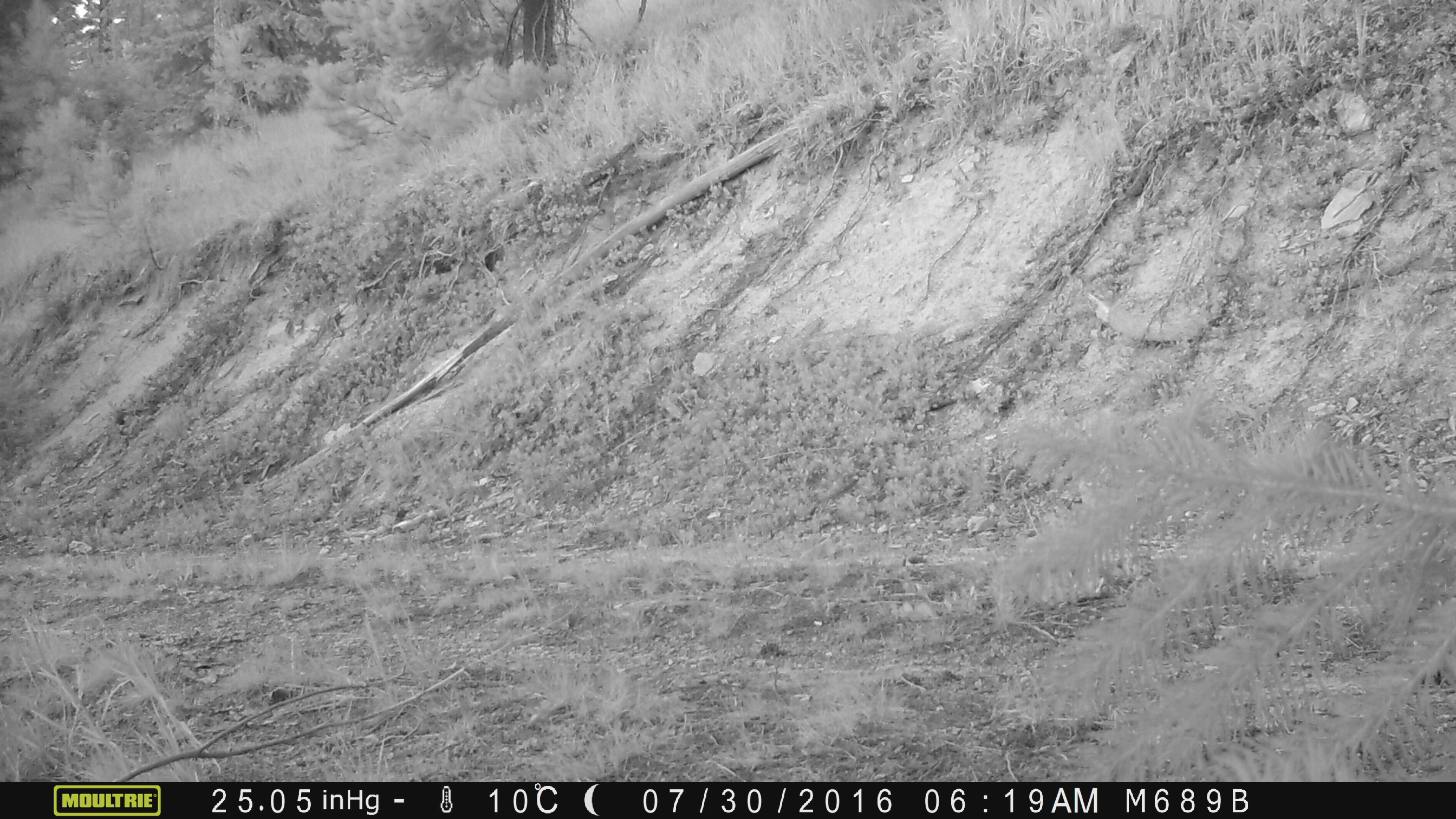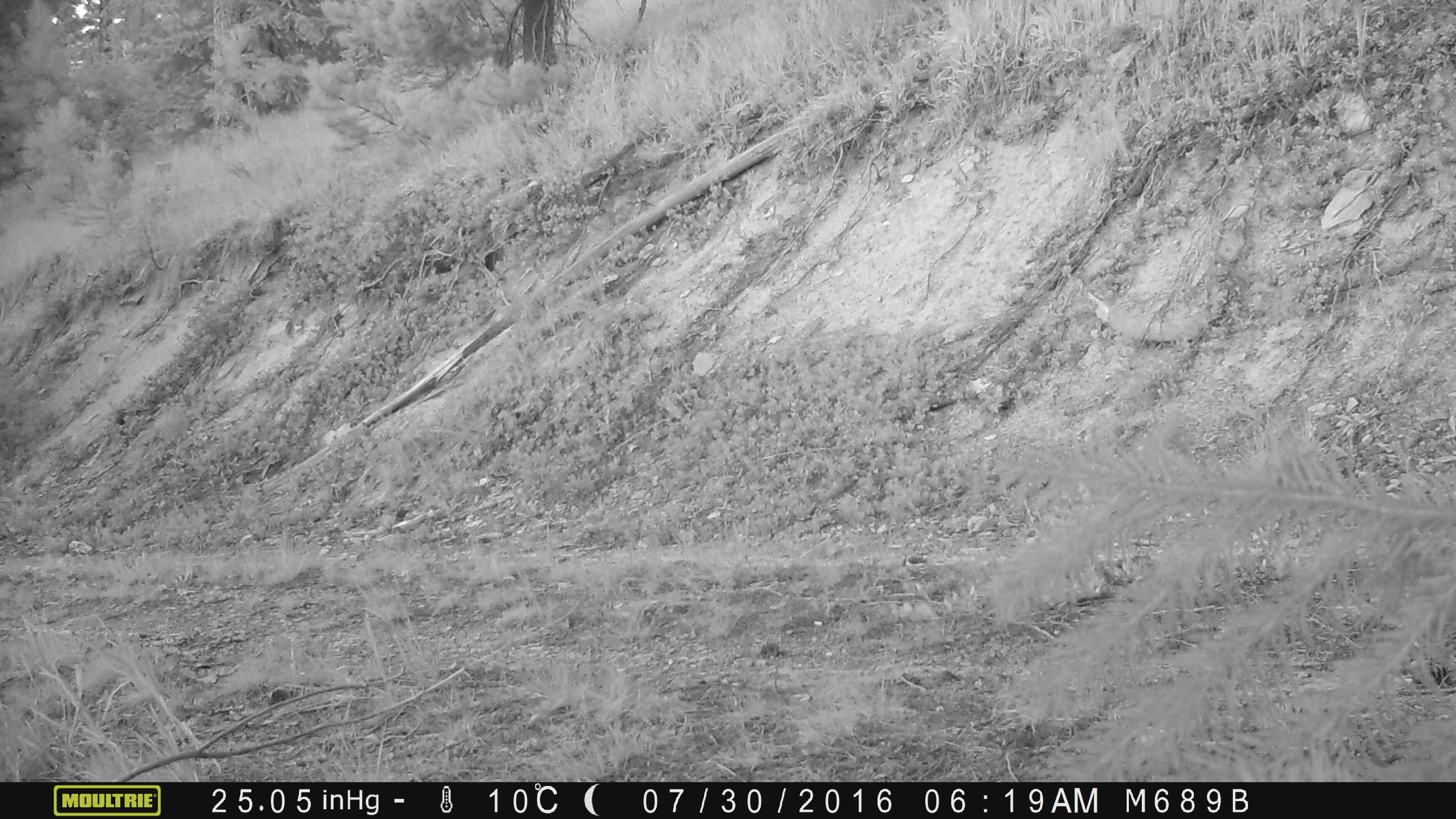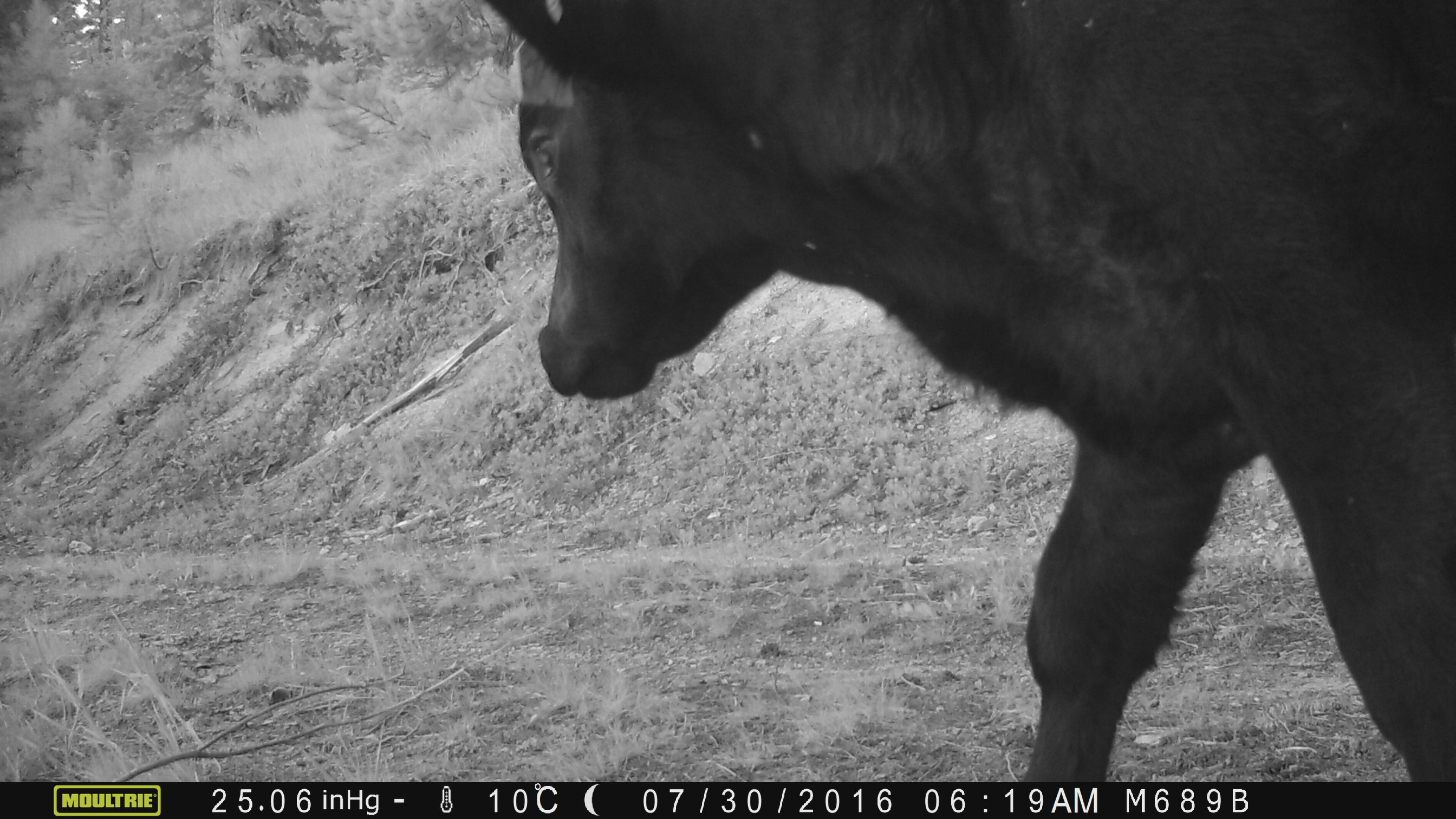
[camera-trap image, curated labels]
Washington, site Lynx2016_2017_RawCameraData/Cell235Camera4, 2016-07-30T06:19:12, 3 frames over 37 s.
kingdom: Animalia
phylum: Chordata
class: Mammalia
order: Artiodactyla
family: Bovidae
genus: Bos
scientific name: Bos taurus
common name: domestic cattle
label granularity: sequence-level